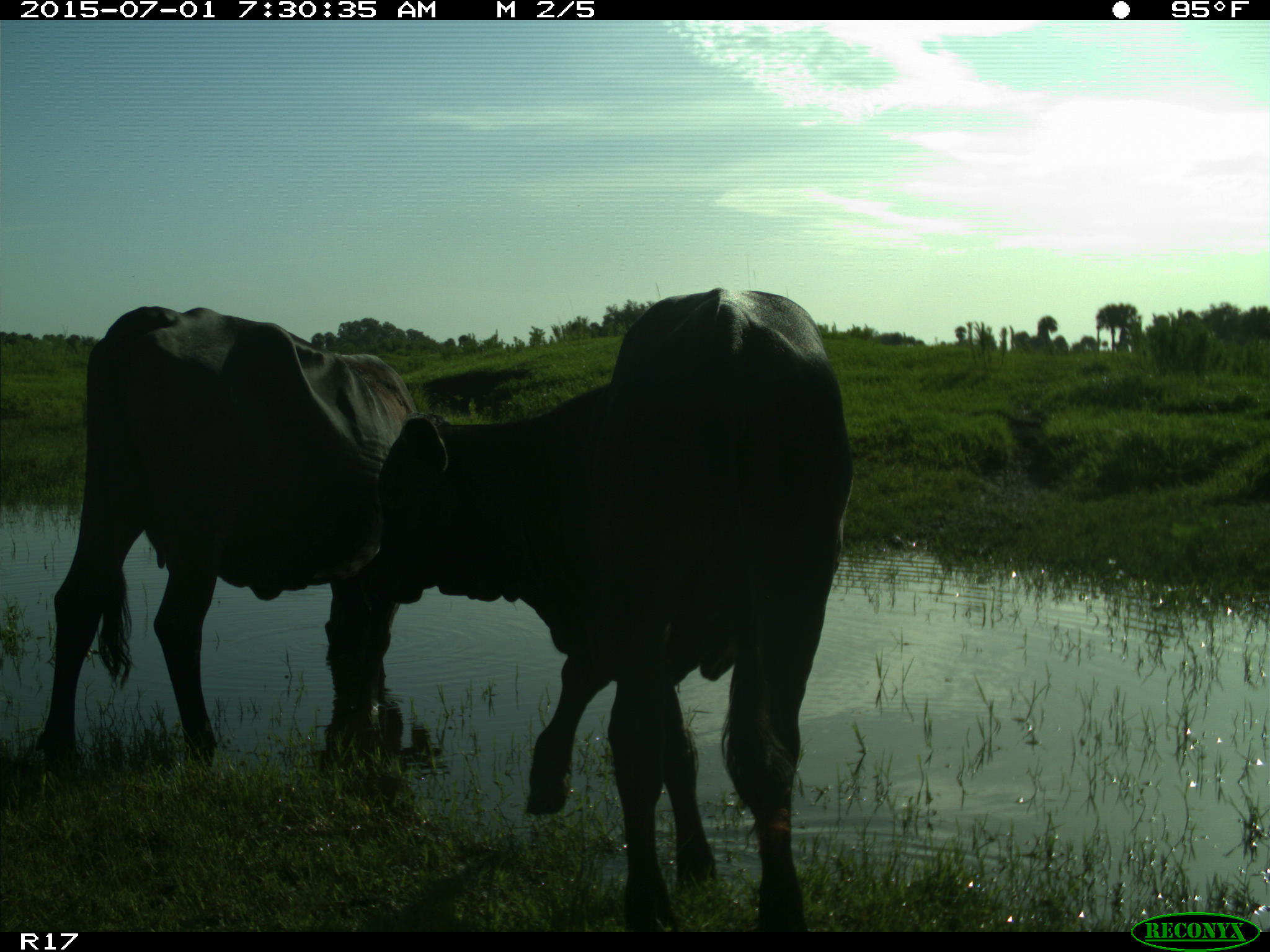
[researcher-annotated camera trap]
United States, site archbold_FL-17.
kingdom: Animalia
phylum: Chordata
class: Mammalia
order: Artiodactyla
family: Bovidae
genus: Bos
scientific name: Bos taurus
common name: domestic cow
Bos taurus (domestic cow).